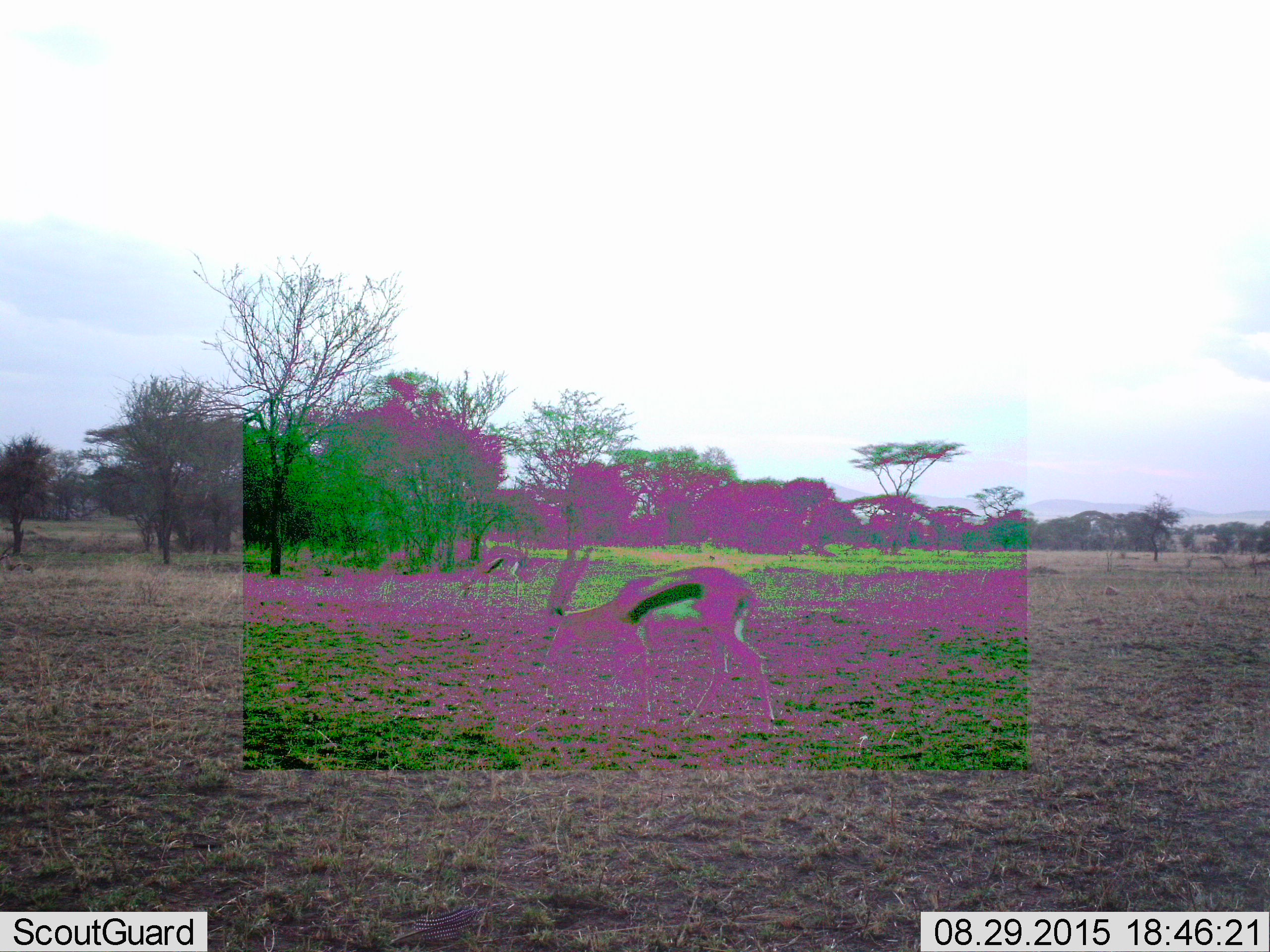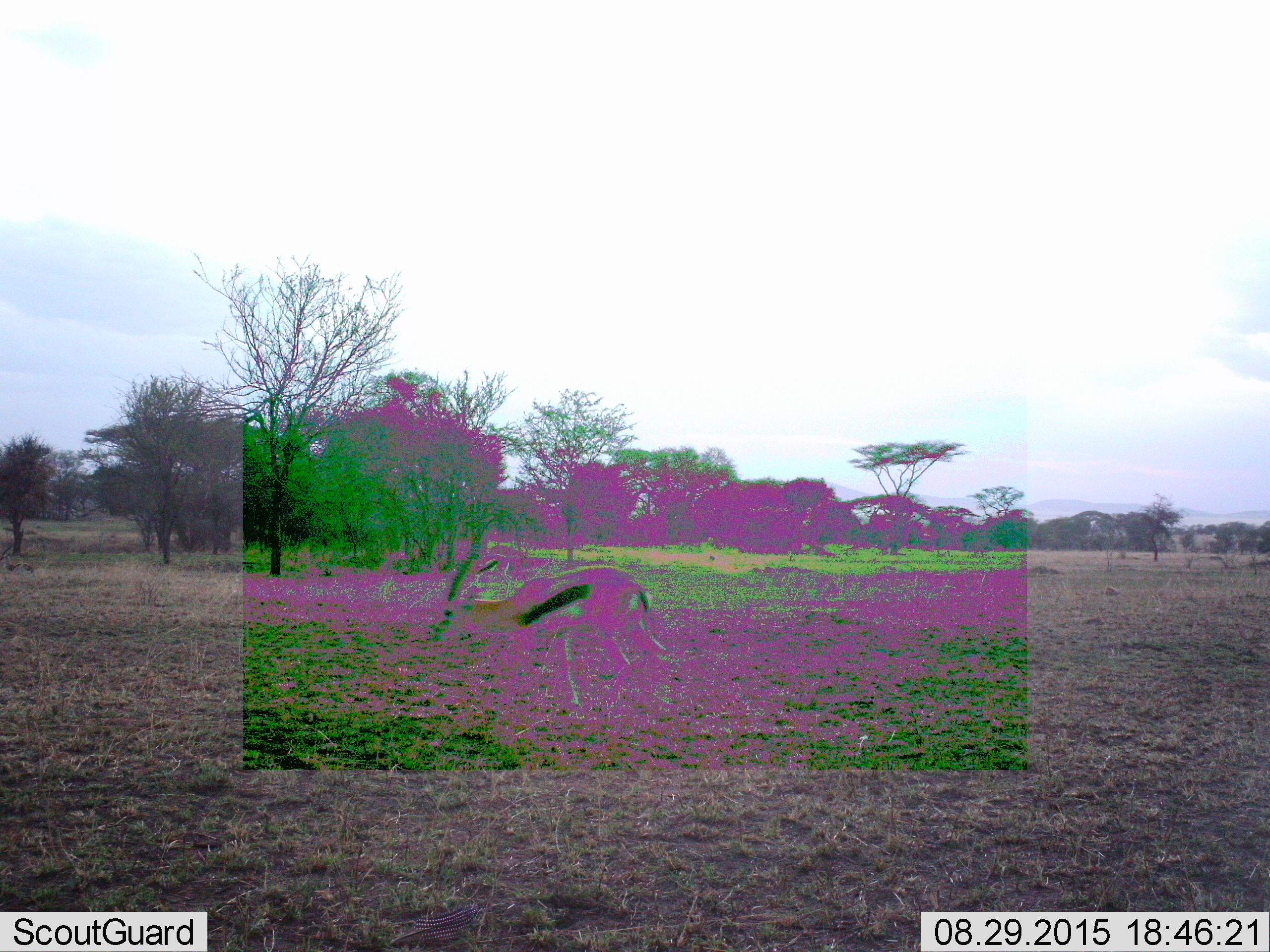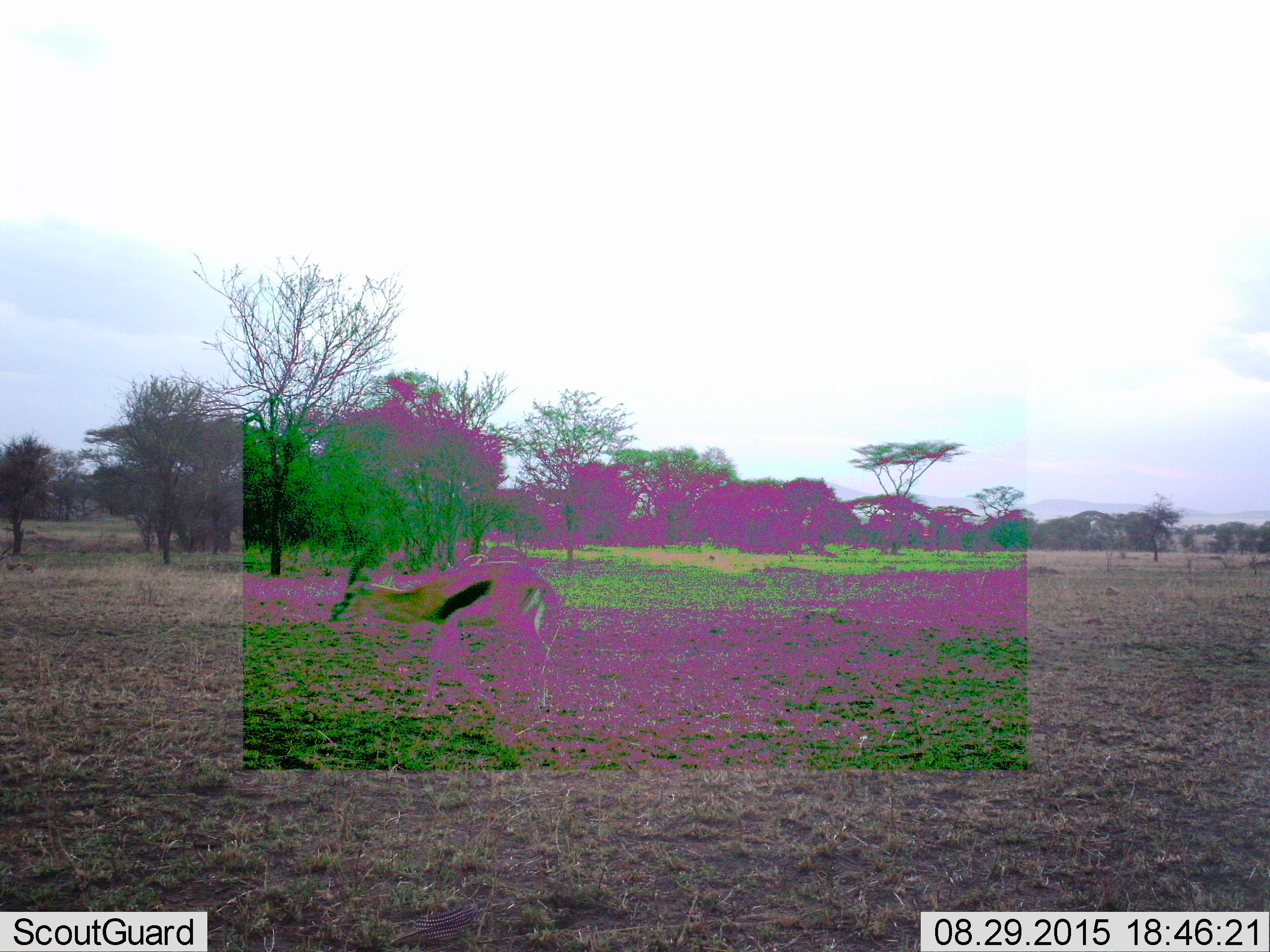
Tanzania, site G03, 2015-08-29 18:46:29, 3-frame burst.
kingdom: Animalia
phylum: Chordata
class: Mammalia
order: Artiodactyla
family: Bovidae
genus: Eudorcas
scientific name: Eudorcas thomsonii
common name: thomson's gazelle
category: gazellethomsons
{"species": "gazellethomsons (thomson's gazelle) (Eudorcas thomsonii)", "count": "1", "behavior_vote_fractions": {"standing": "5%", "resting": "0%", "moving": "70%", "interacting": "0%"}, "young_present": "0%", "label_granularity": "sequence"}